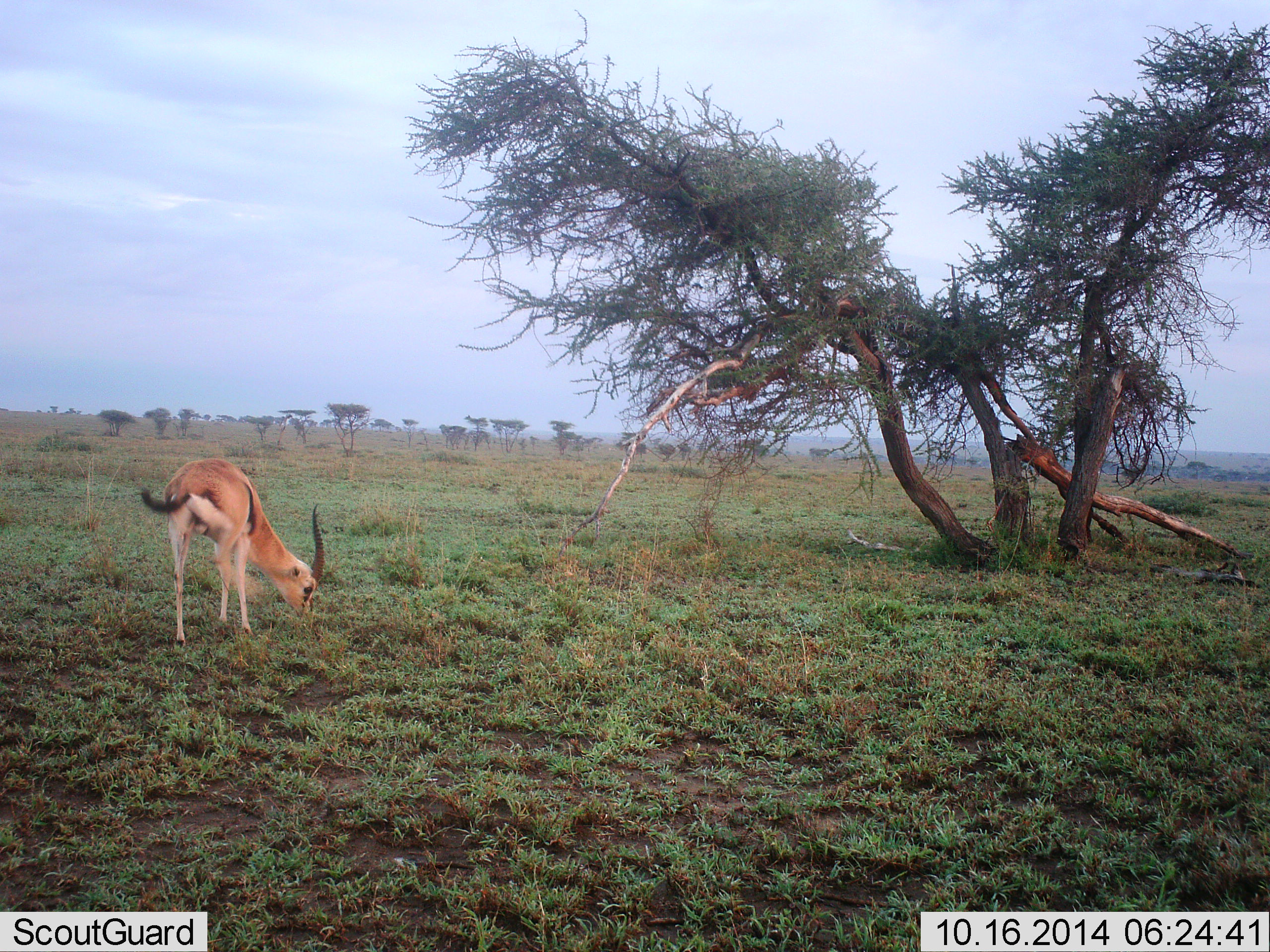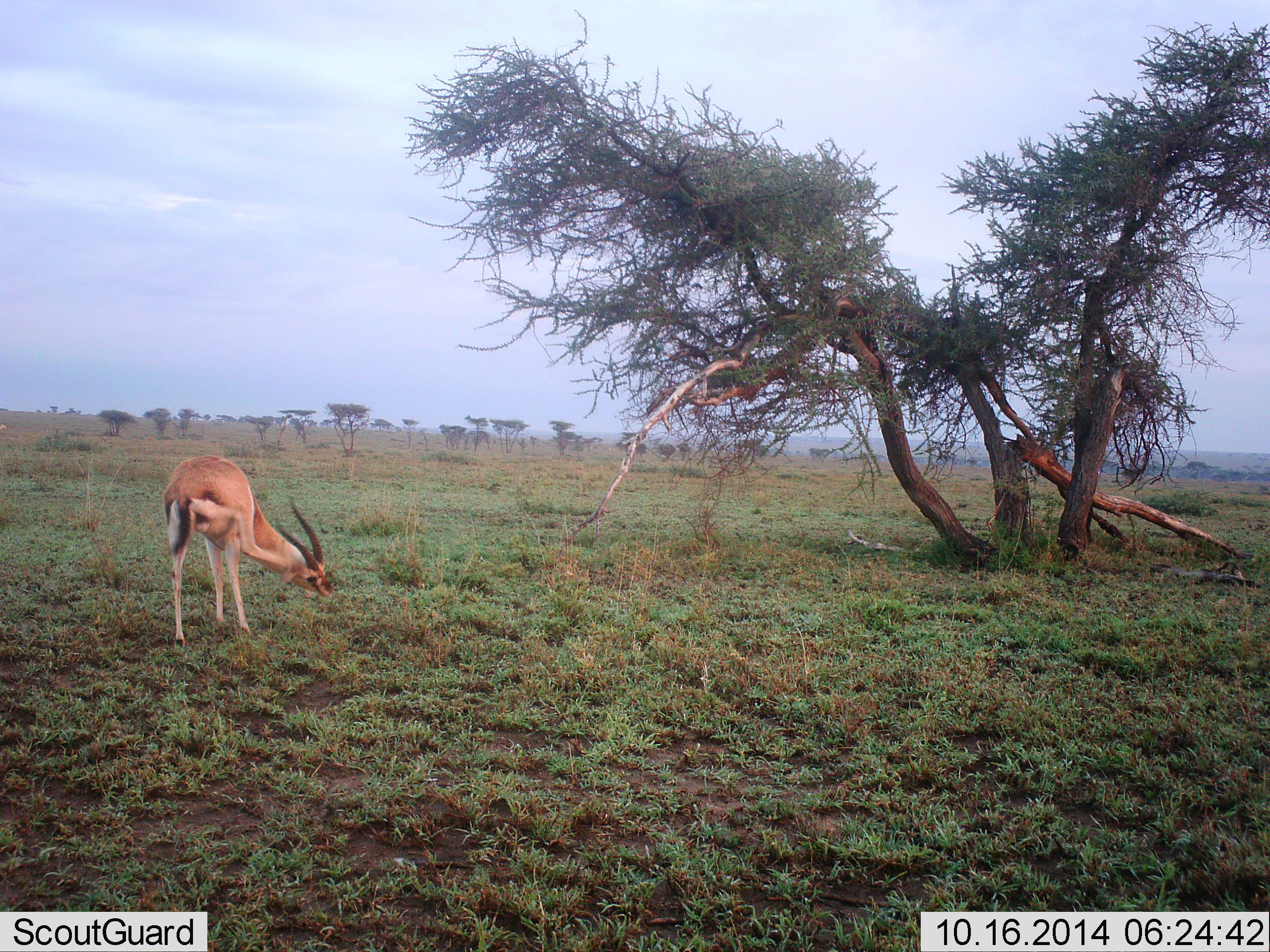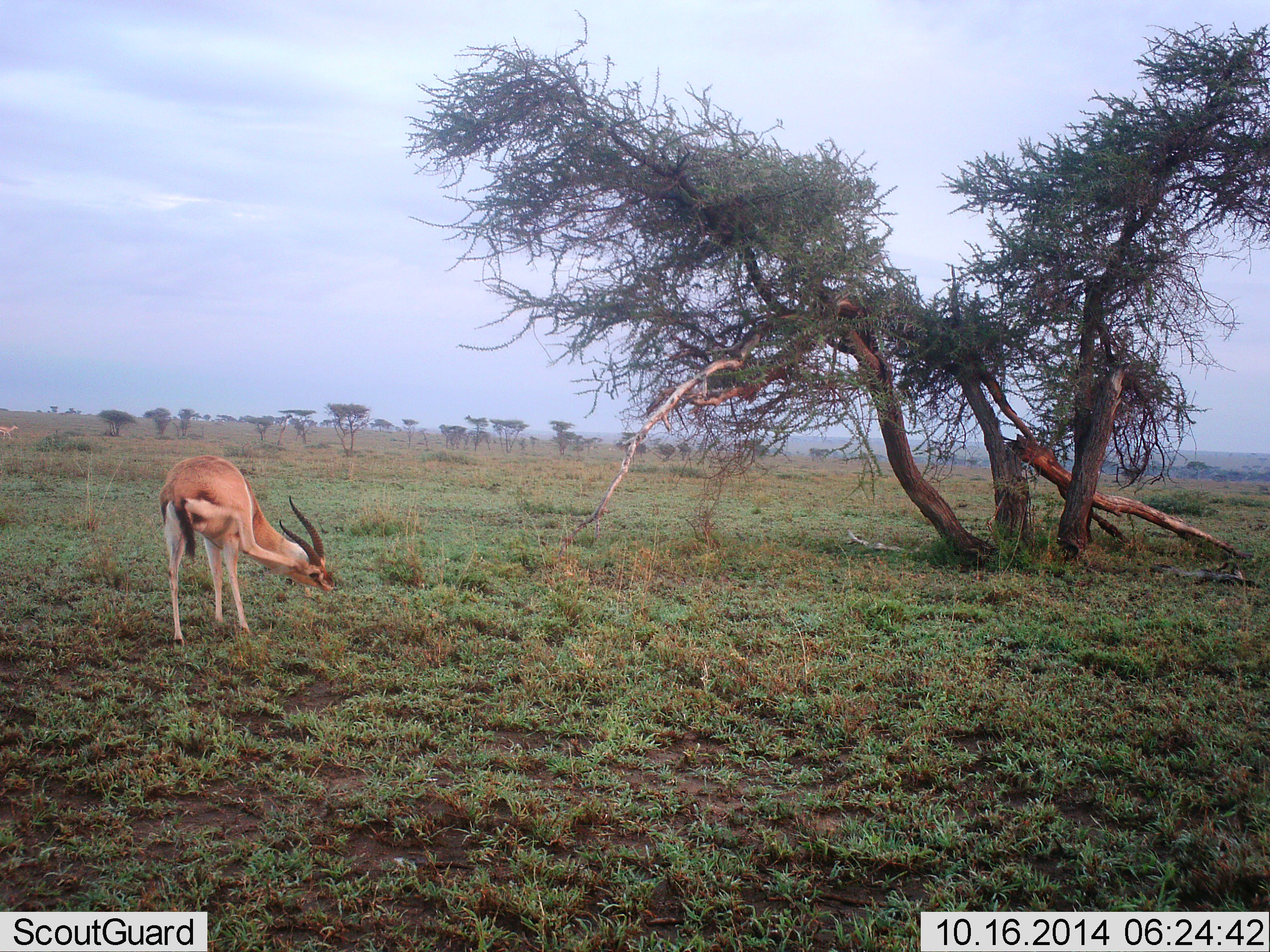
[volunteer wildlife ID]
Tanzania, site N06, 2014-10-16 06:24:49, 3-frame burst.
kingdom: Animalia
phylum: Chordata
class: Mammalia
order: Artiodactyla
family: Bovidae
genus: Eudorcas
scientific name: Eudorcas thomsonii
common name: thomson's gazelle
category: gazellethomsons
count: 1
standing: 70%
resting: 0%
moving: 10%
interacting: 0%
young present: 0%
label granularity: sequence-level